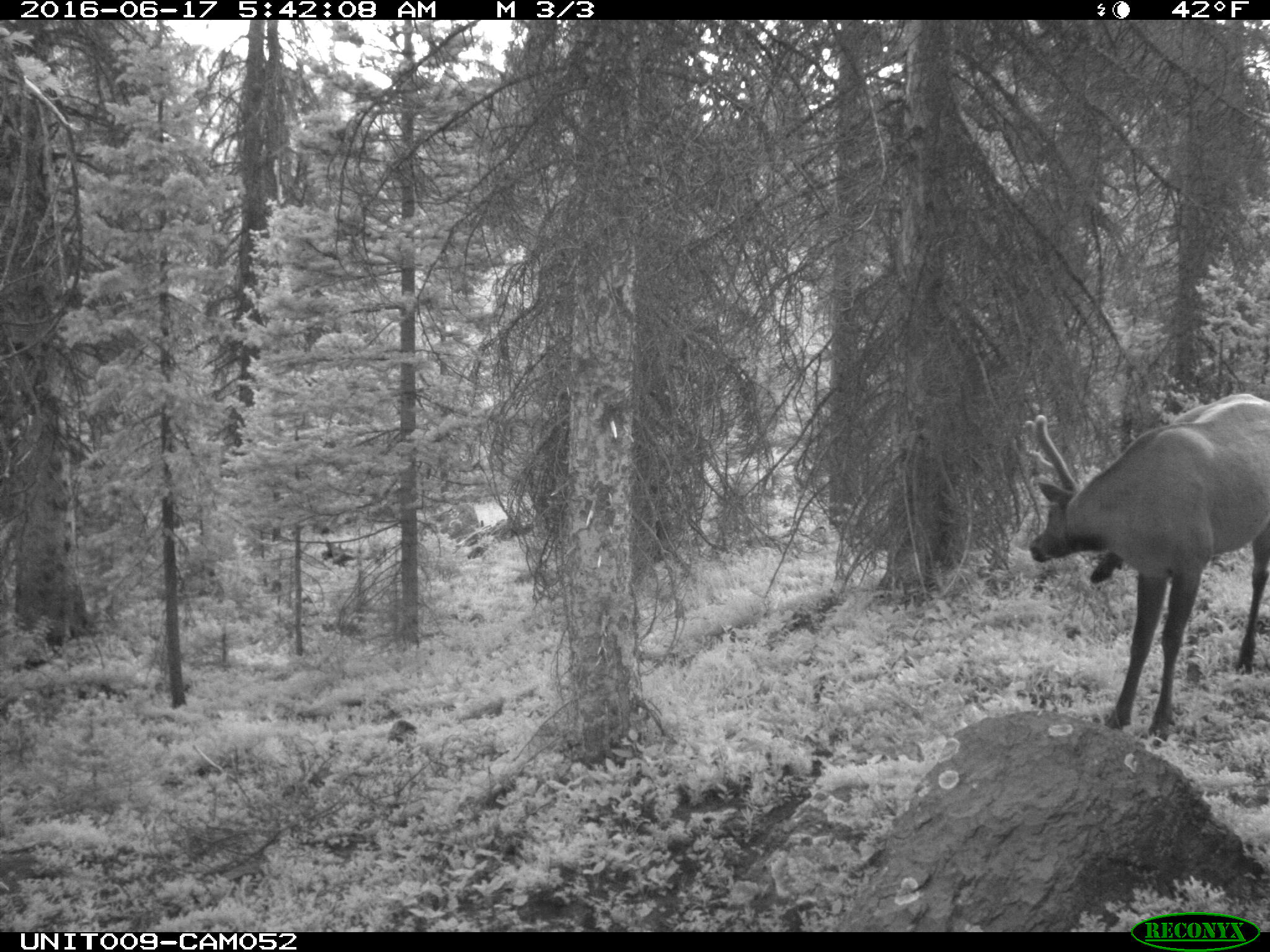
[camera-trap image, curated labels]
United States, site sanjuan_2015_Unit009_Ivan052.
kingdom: Animalia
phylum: Chordata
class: Mammalia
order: Artiodactyla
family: Cervidae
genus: Cervus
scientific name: Cervus elaphus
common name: red deer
Cervus elaphus (red deer).